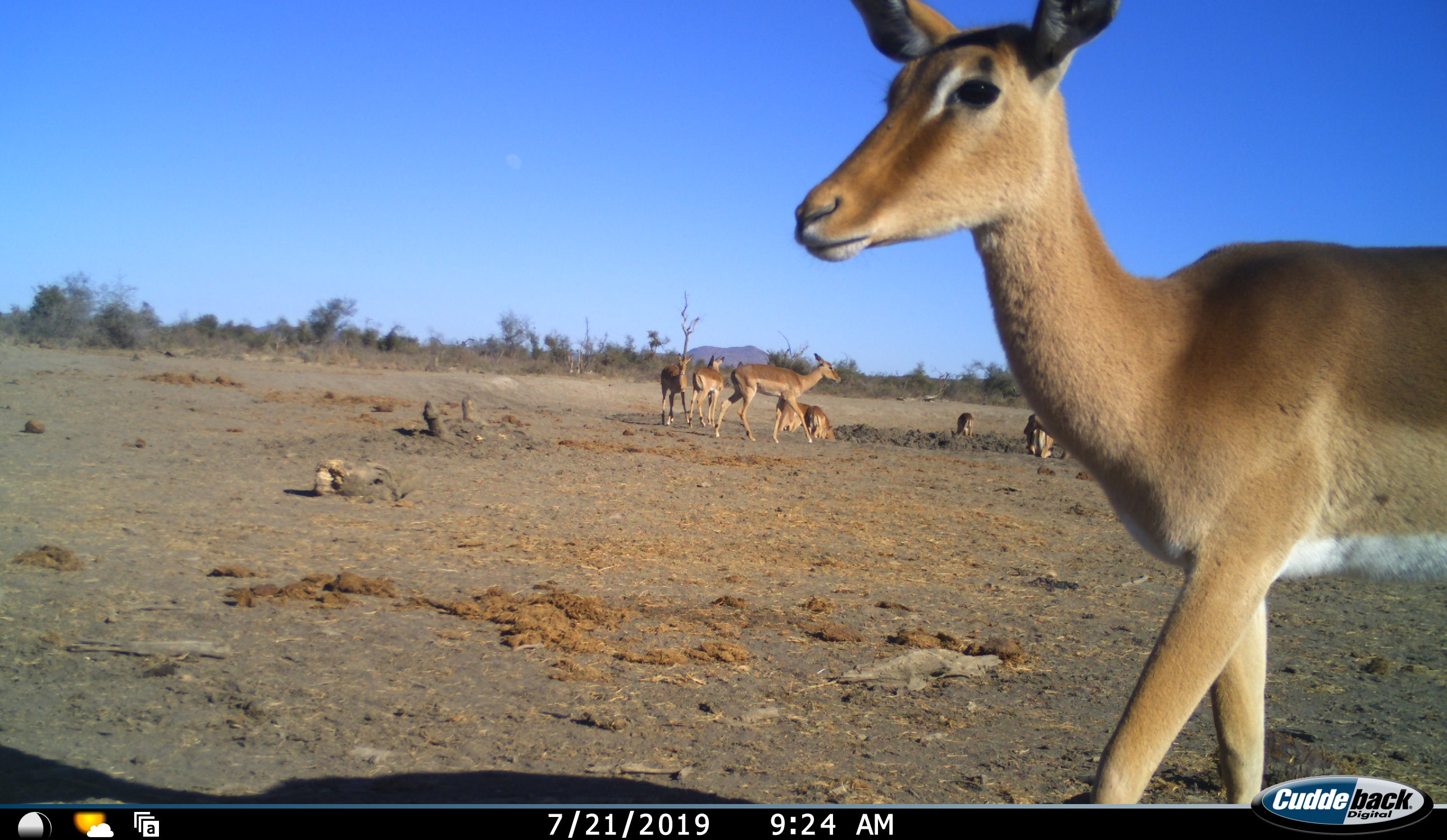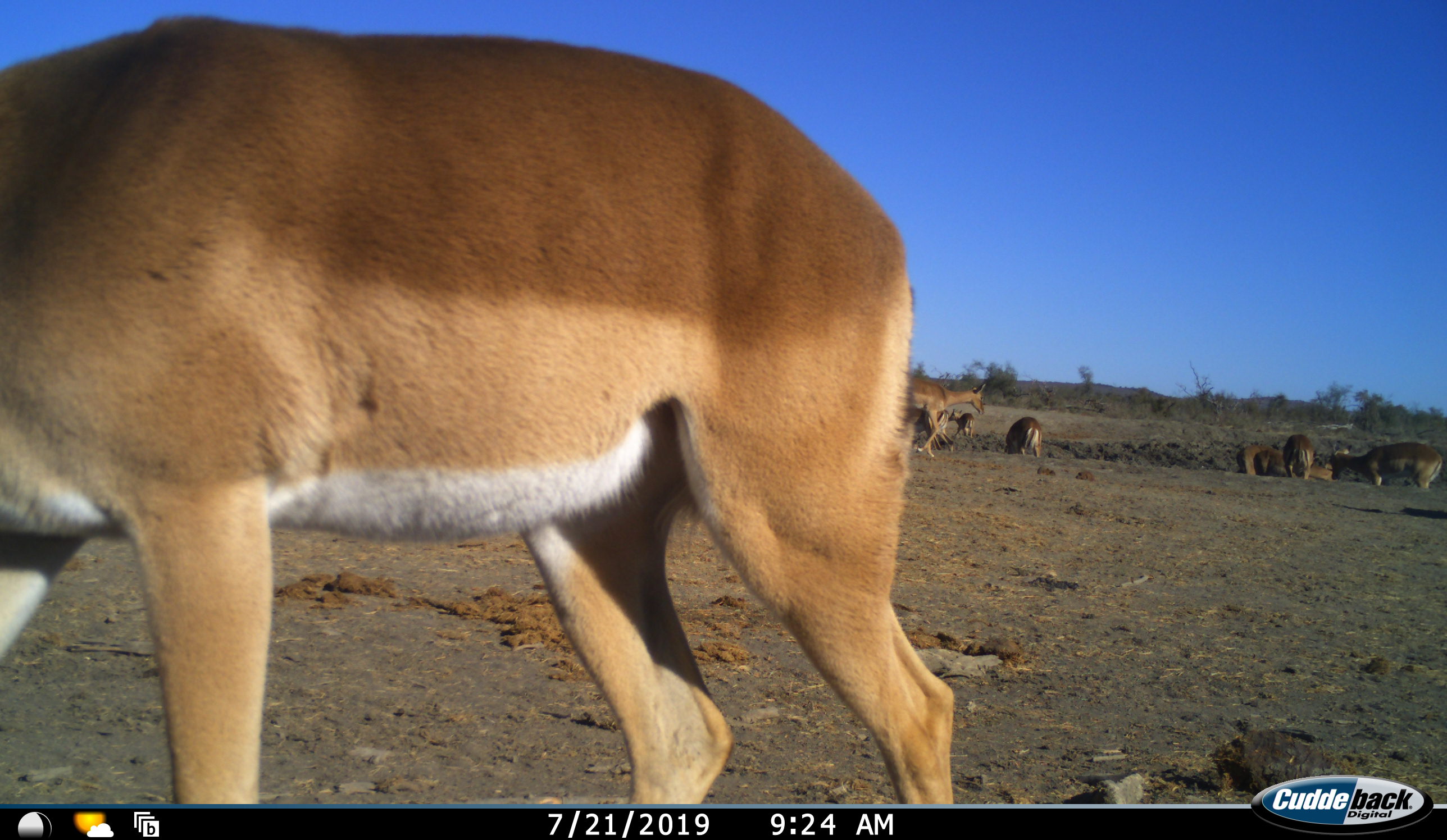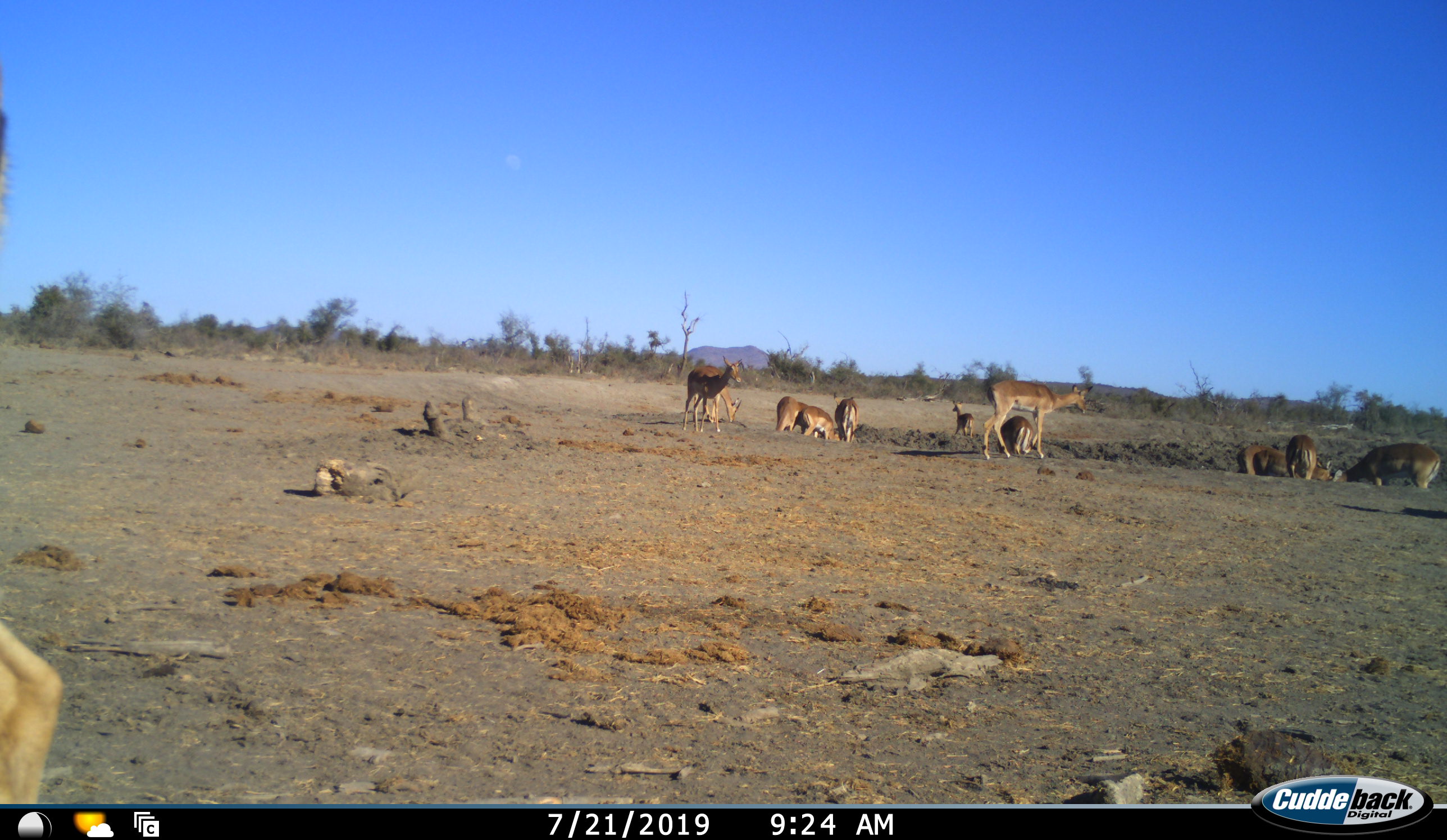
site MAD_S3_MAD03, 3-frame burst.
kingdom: Animalia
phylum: Chordata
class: Mammalia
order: Artiodactyla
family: Bovidae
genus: Aepyceros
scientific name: Aepyceros melampus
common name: impala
Impala (Aepyceros melampus), count 11-50. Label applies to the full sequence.